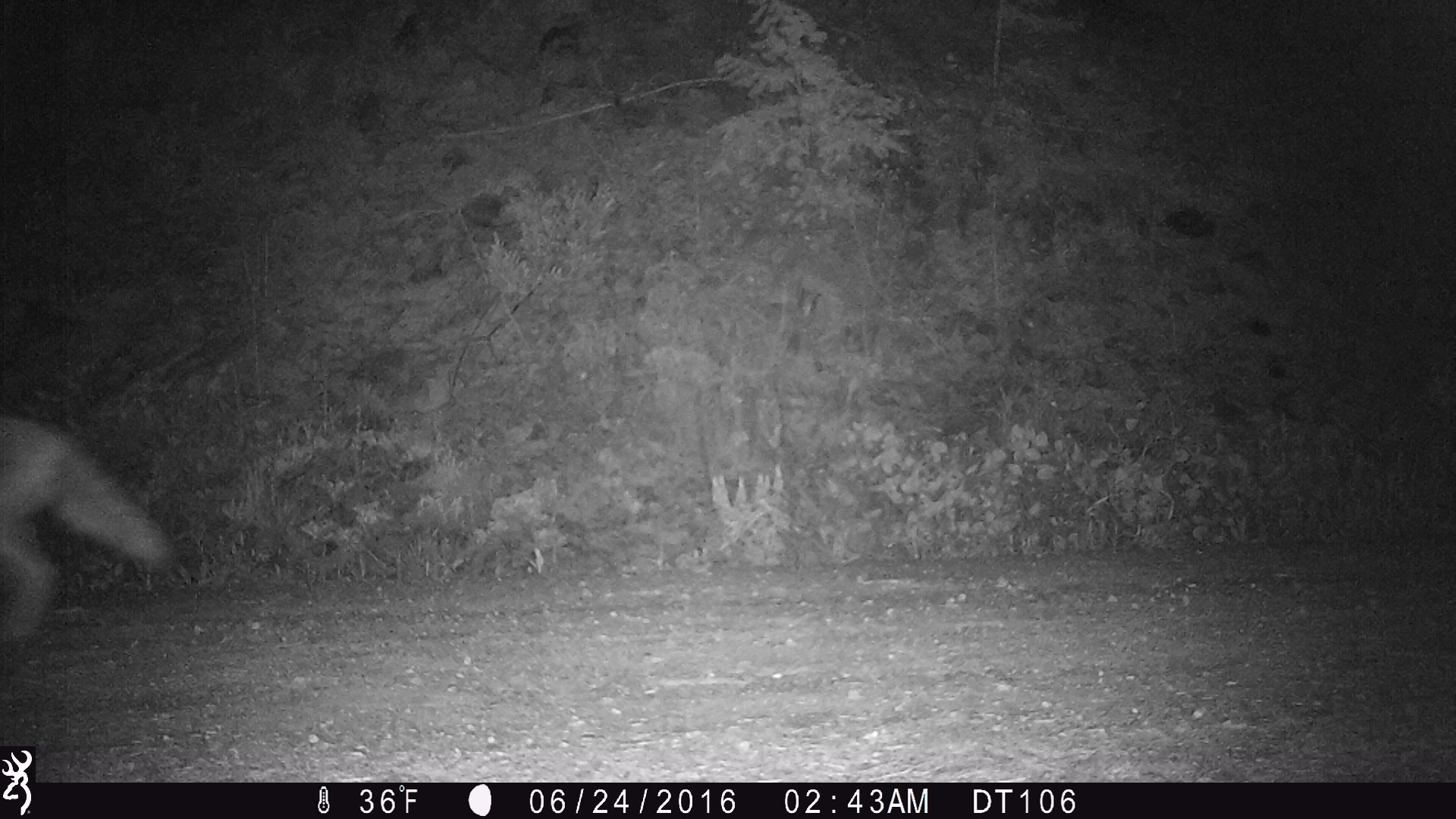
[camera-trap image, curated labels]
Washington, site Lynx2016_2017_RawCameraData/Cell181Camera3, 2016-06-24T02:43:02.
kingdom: Animalia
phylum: Chordata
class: Mammalia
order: Carnivora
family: Canidae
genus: Canis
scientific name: Canis latrans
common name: coyote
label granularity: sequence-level